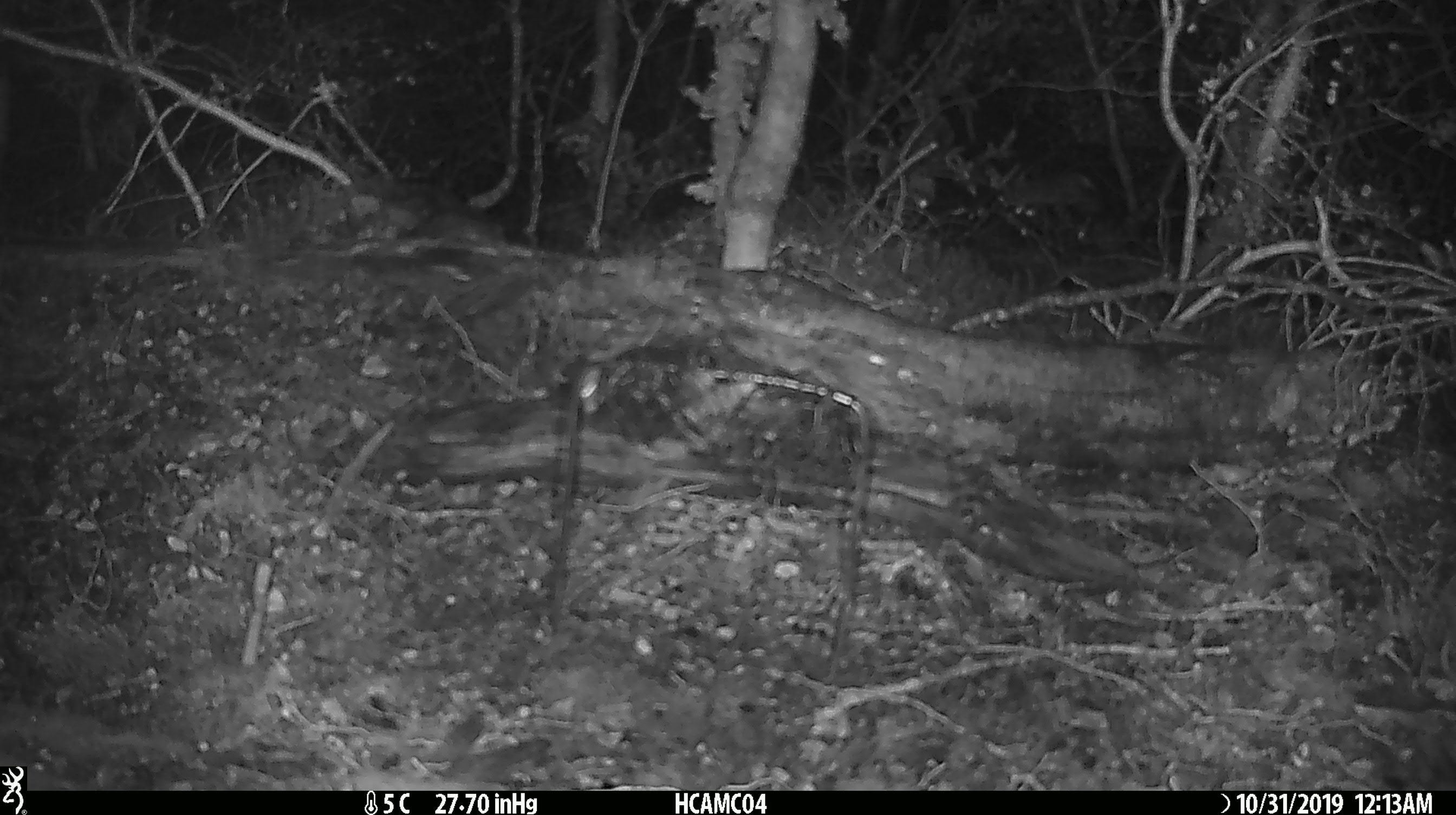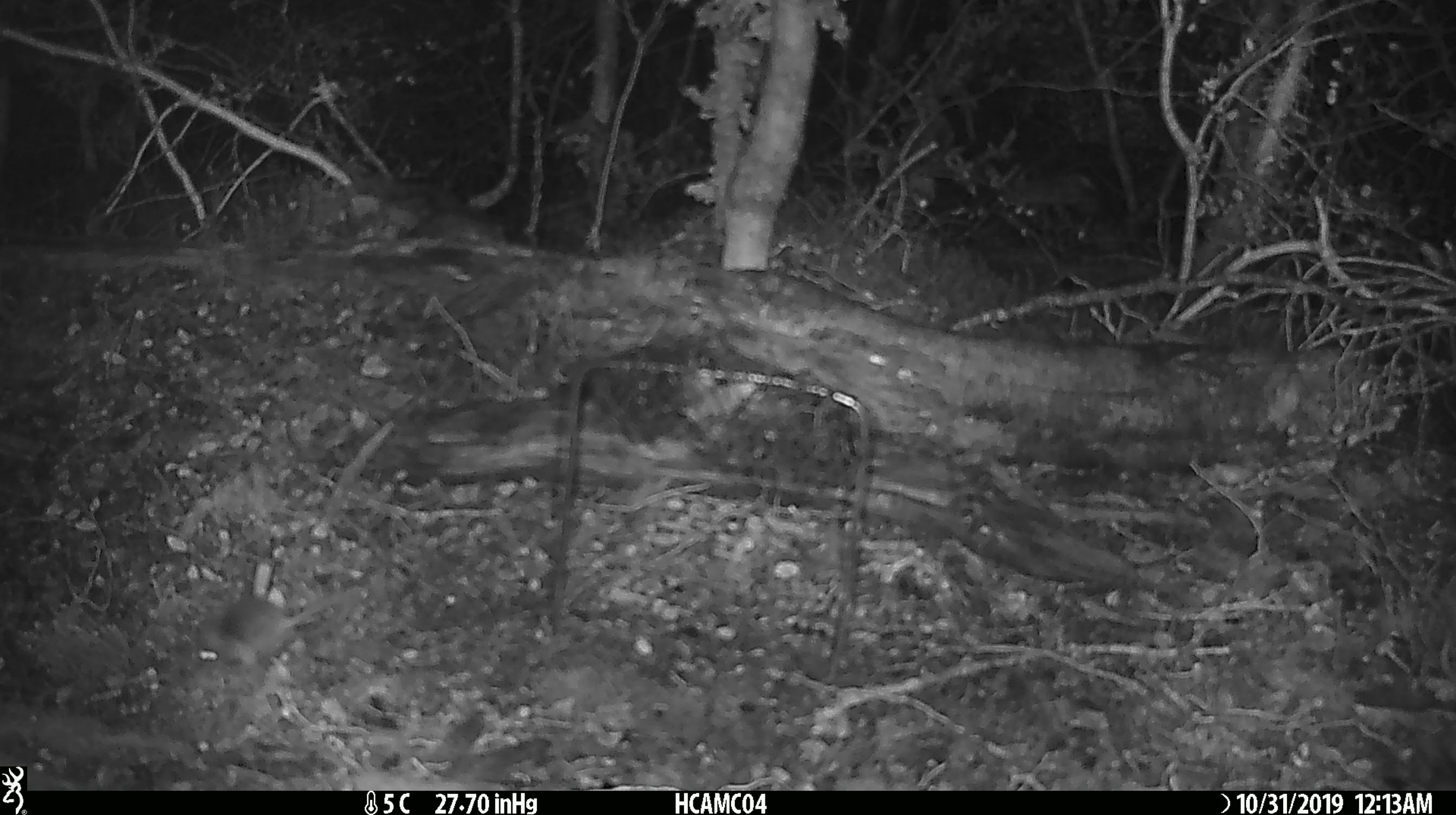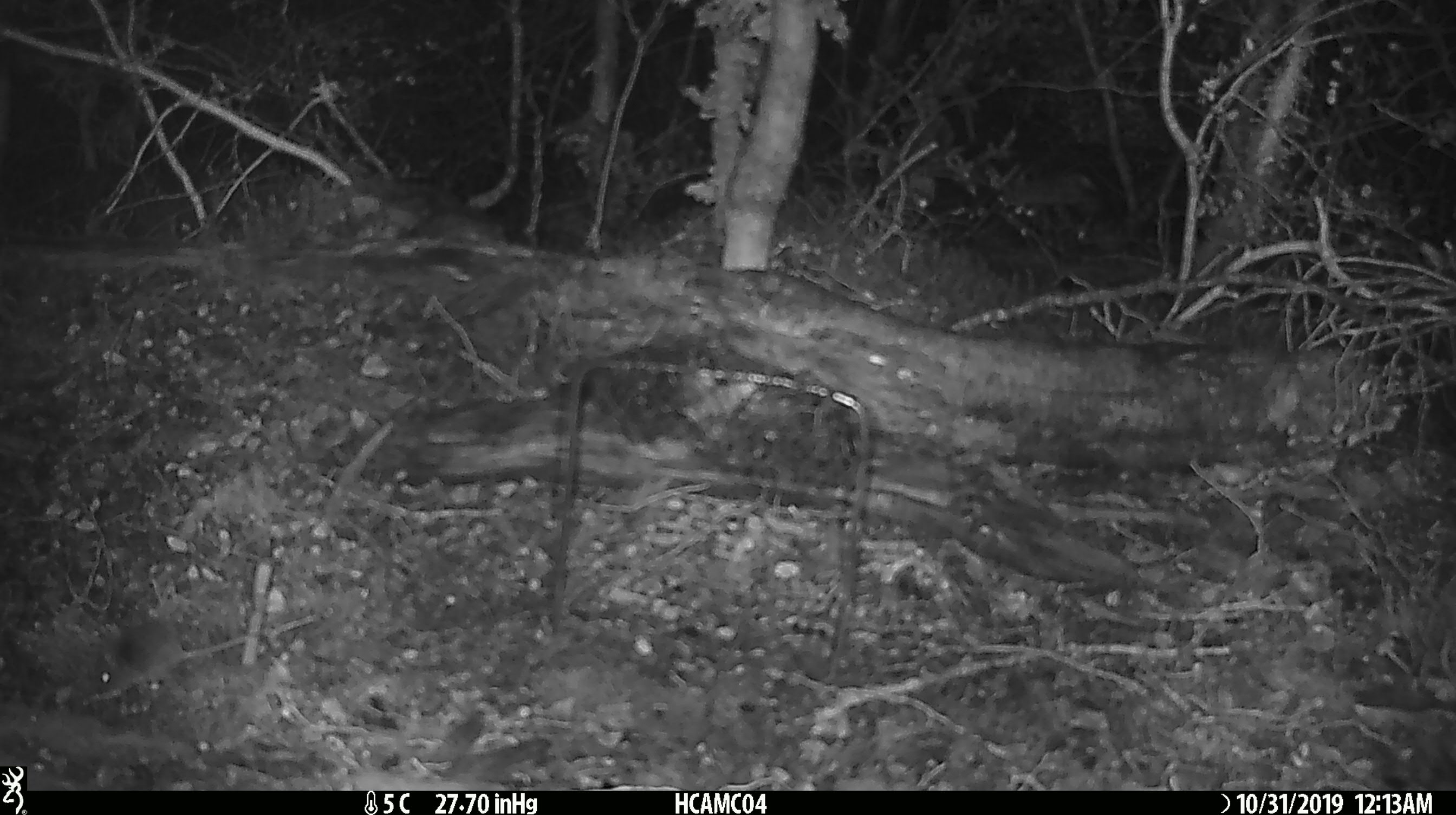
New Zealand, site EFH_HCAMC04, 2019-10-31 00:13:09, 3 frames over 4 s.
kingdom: Animalia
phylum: Chordata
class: Mammalia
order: Rodentia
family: Muridae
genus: Mus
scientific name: Mus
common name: mouse